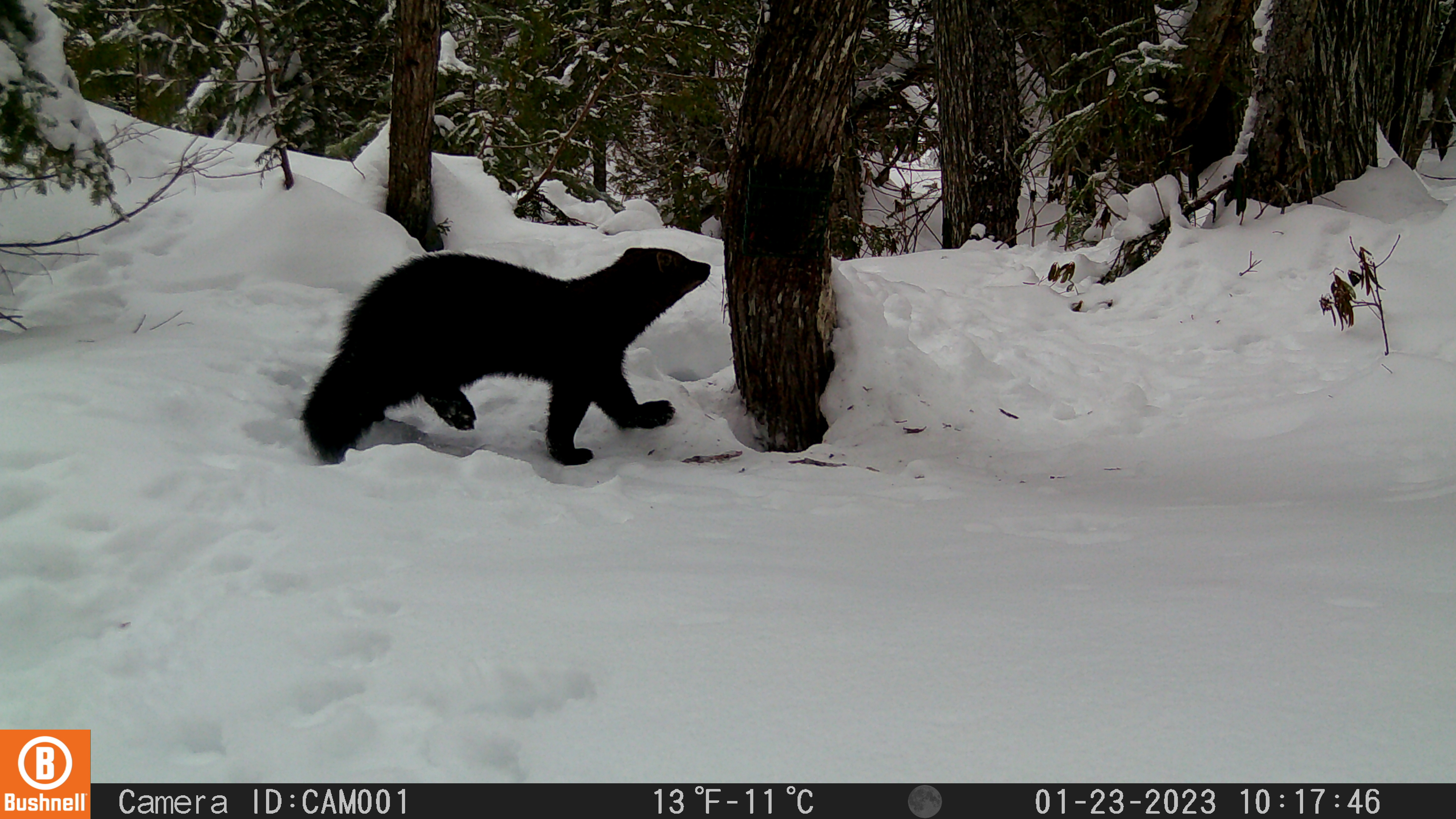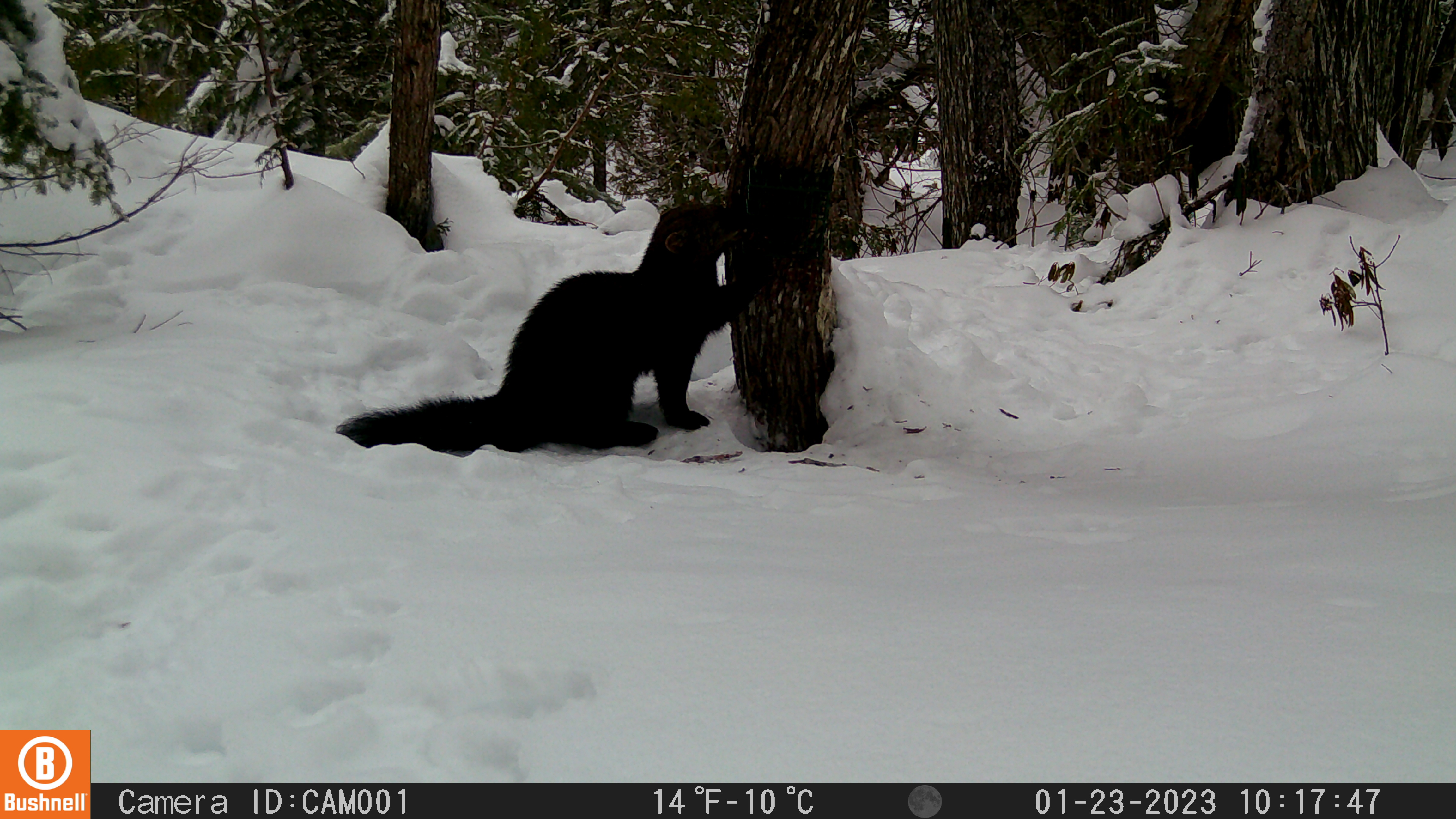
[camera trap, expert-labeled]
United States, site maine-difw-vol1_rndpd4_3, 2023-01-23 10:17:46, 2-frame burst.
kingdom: Animalia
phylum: Chordata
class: Mammalia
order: Carnivora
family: Mustelidae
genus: Pekania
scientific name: Pekania pennanti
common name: fisher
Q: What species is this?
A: Fisher (Pekania pennanti).